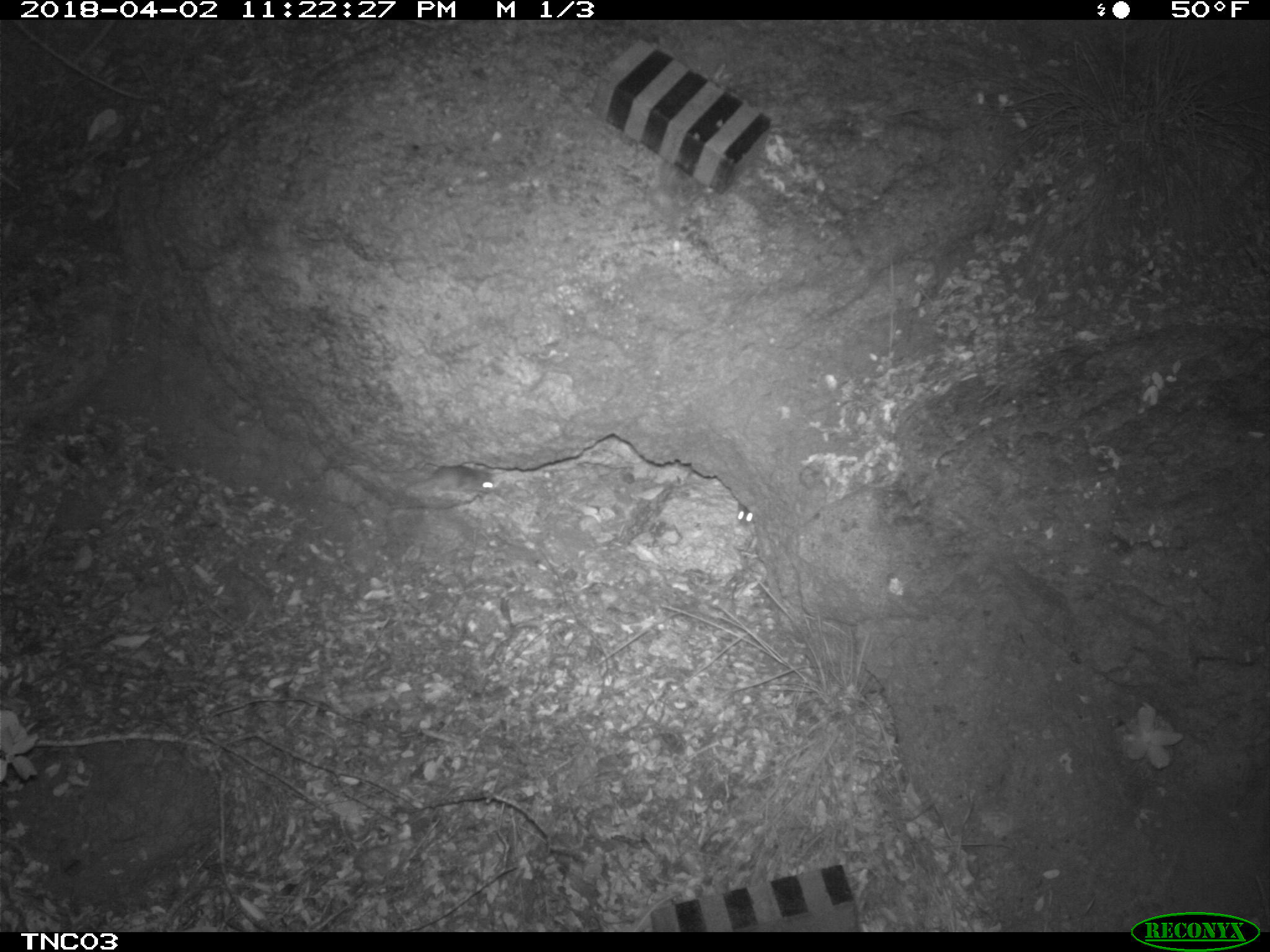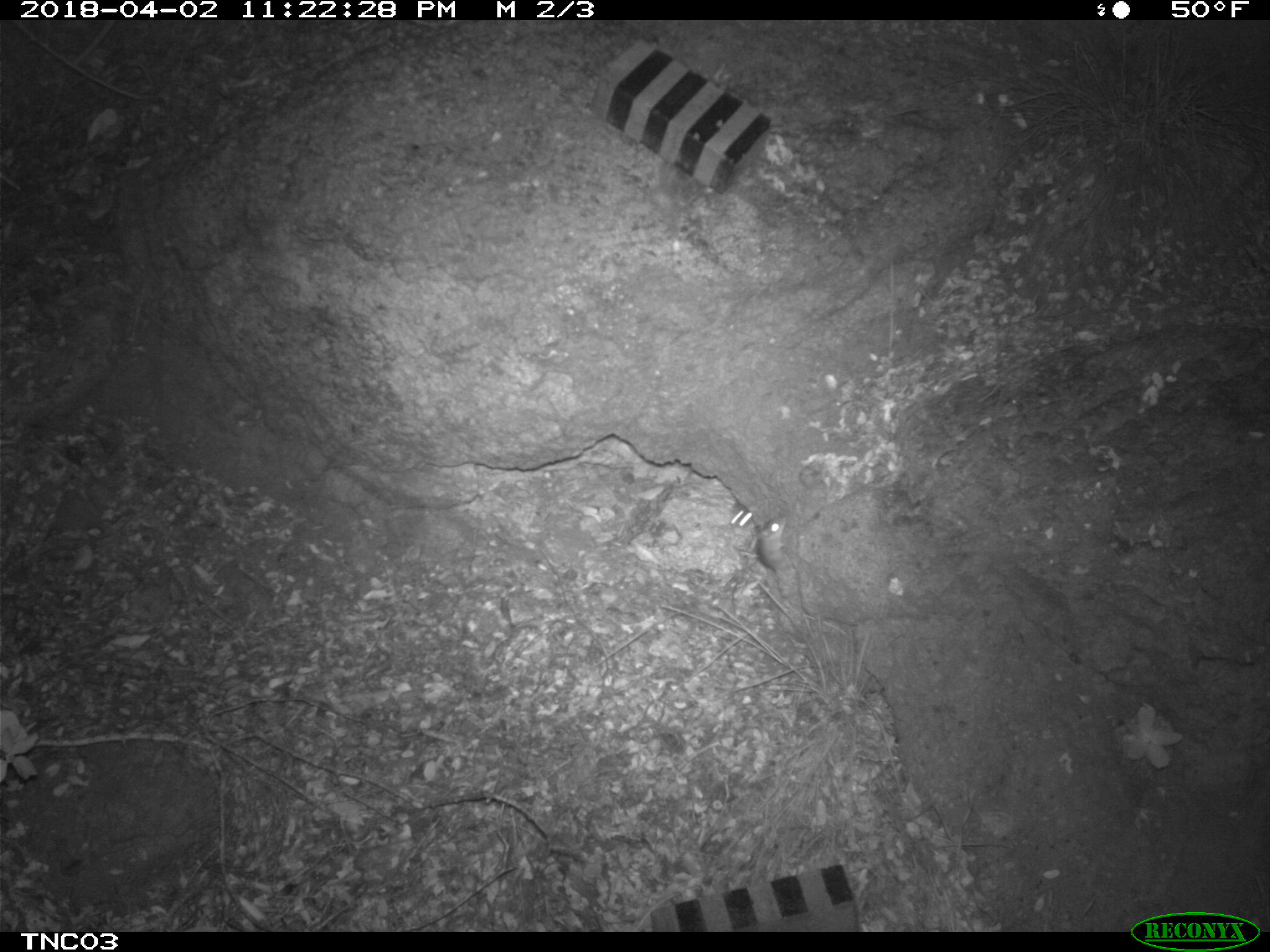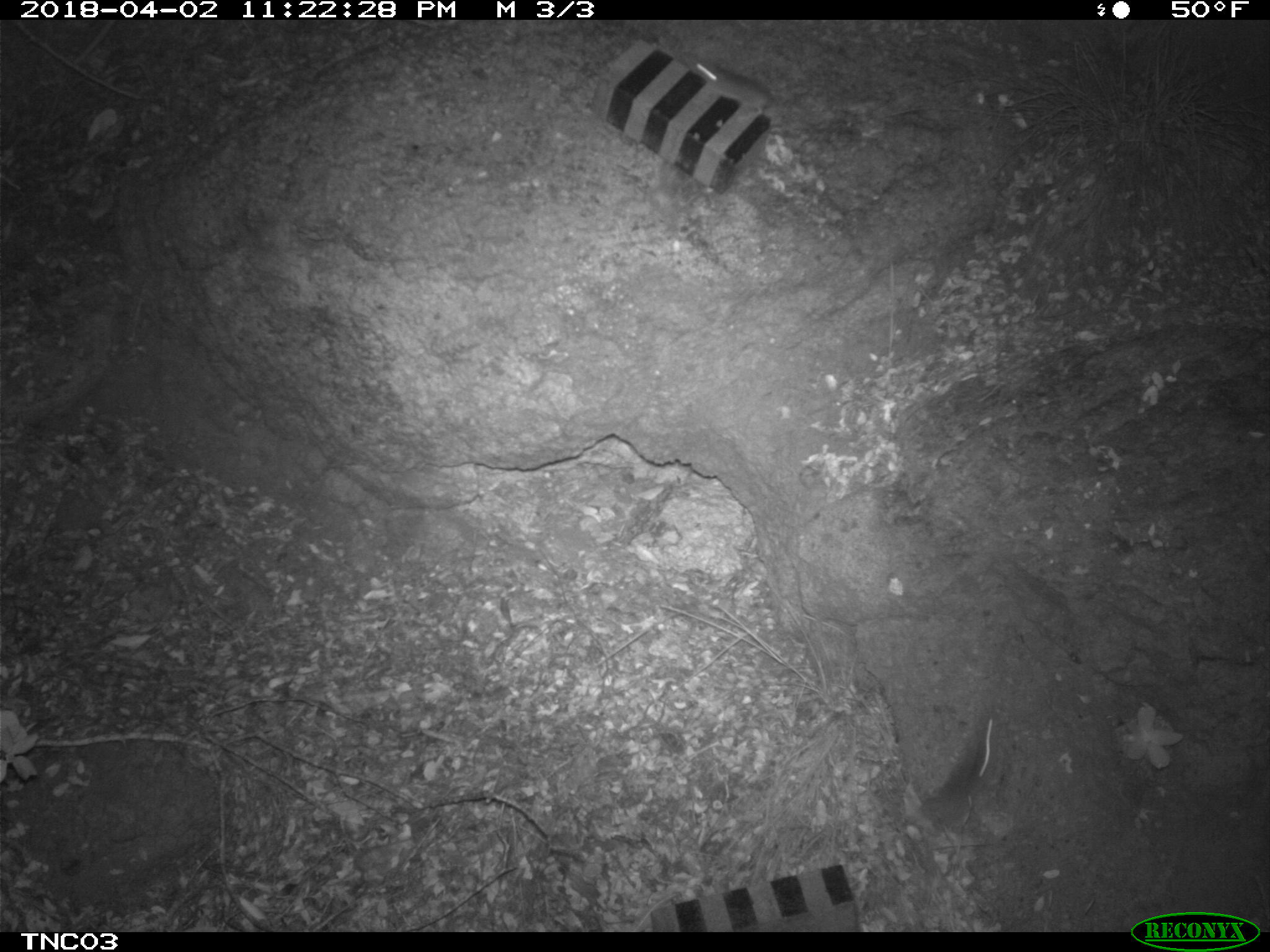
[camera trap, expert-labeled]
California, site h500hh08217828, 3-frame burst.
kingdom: Animalia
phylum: Chordata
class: Mammalia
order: Rodentia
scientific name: Rodentia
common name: rodent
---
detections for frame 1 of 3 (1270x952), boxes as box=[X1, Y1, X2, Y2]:
rodent: box=[394, 464, 497, 498]; box=[734, 504, 755, 529]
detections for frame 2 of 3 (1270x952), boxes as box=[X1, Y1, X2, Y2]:
rodent: box=[755, 513, 786, 583]; box=[727, 501, 753, 528]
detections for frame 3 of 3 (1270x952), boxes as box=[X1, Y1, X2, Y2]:
rodent: box=[694, 61, 775, 116]